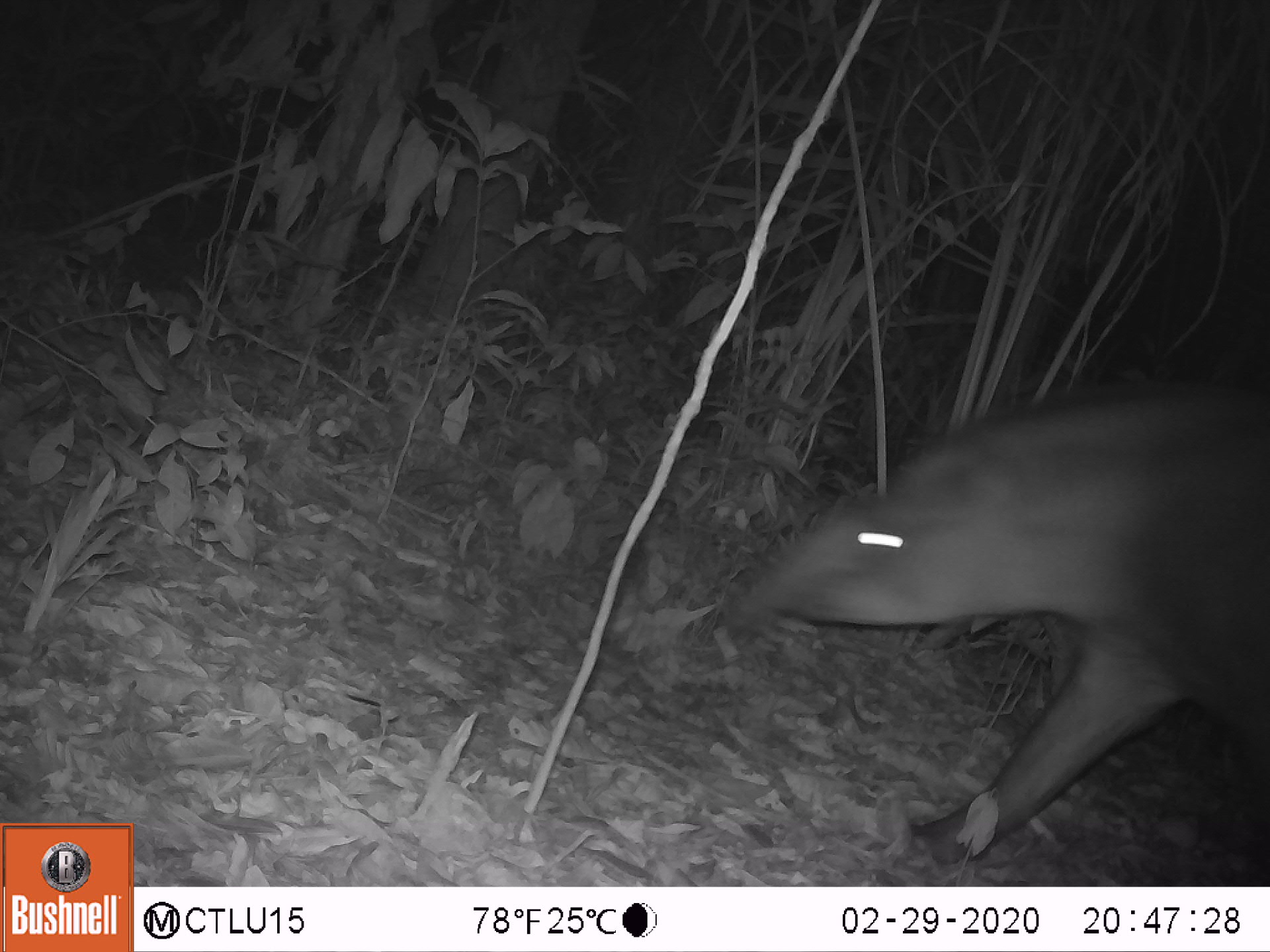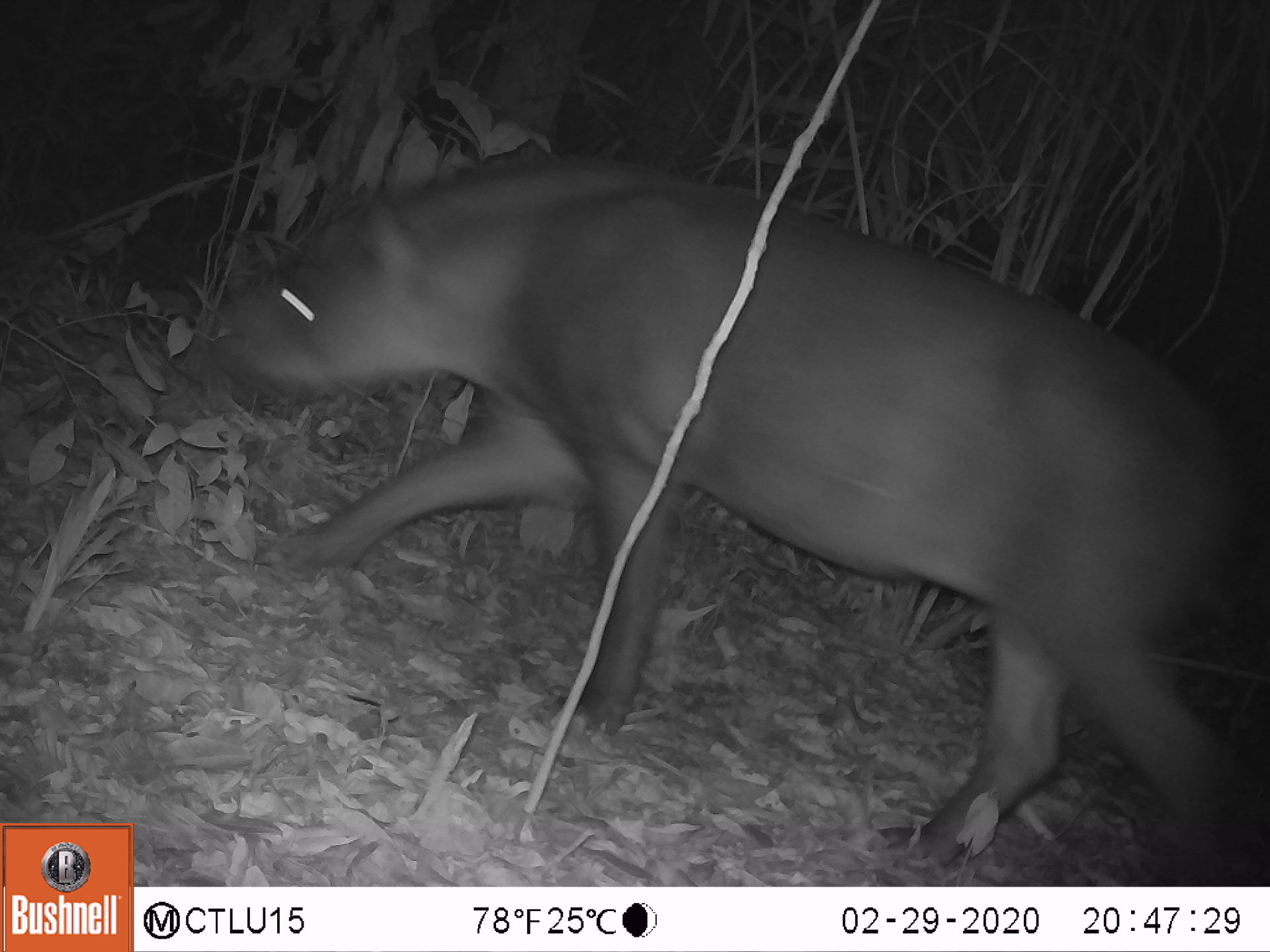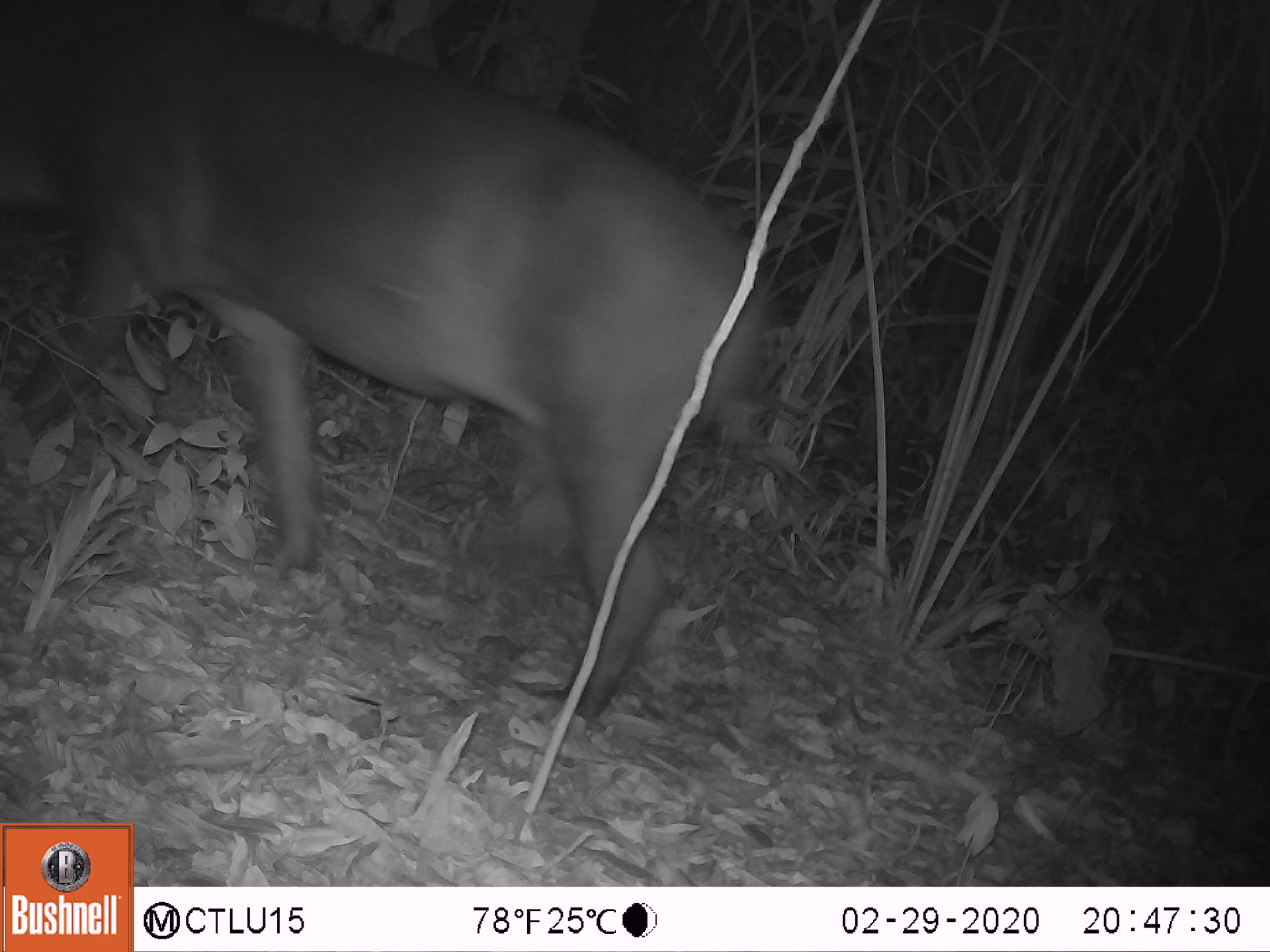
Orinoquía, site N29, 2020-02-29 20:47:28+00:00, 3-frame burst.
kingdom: Animalia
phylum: Chordata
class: Mammalia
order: Perissodactyla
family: Tapiridae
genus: Tapirus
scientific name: Tapirus terrestris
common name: lowland tapir